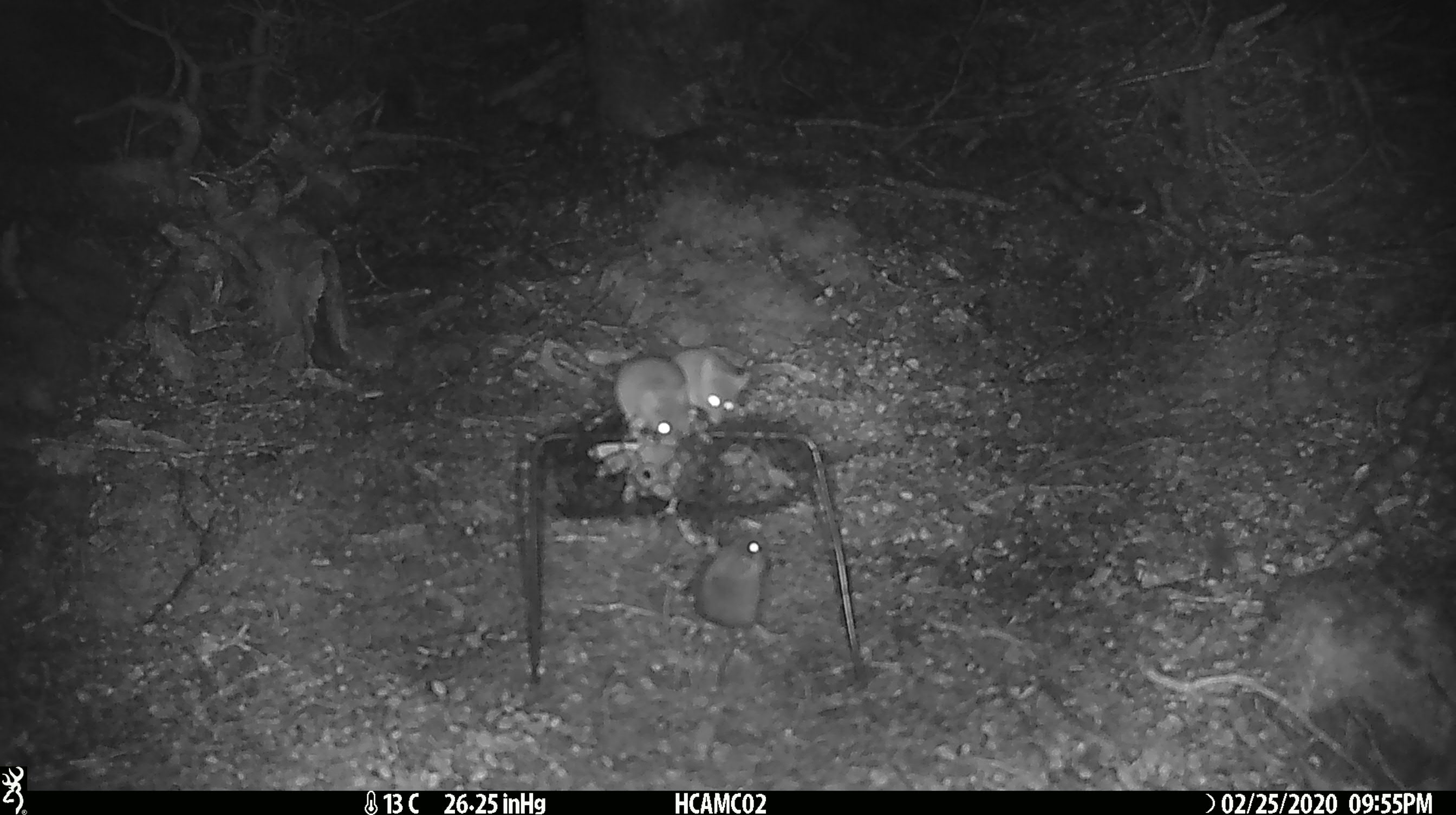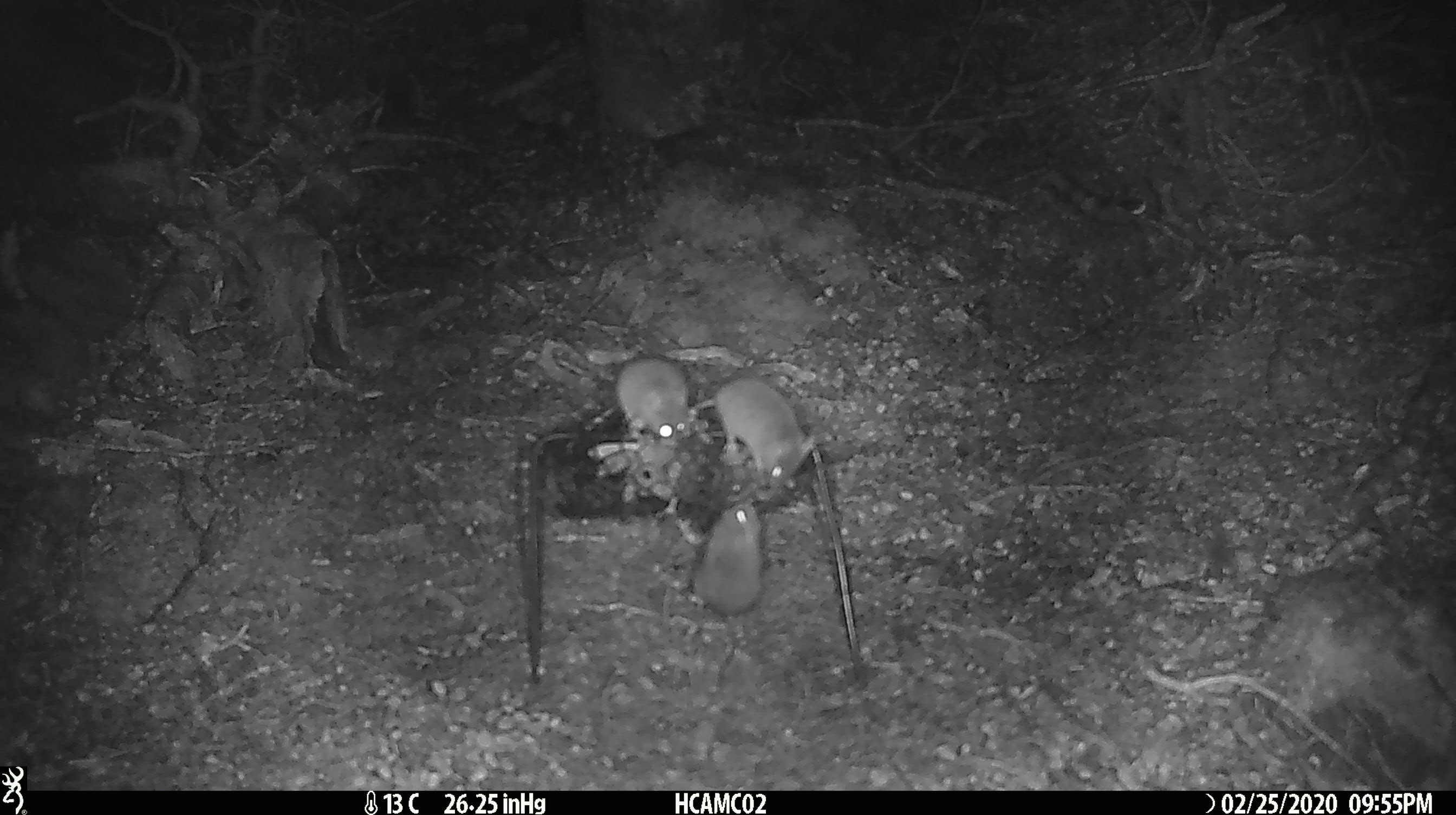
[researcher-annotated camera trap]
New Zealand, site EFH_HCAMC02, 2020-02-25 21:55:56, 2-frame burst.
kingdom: Animalia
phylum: Chordata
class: Mammalia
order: Rodentia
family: Muridae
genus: Mus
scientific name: Mus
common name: mouse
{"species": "mouse (Mus)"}